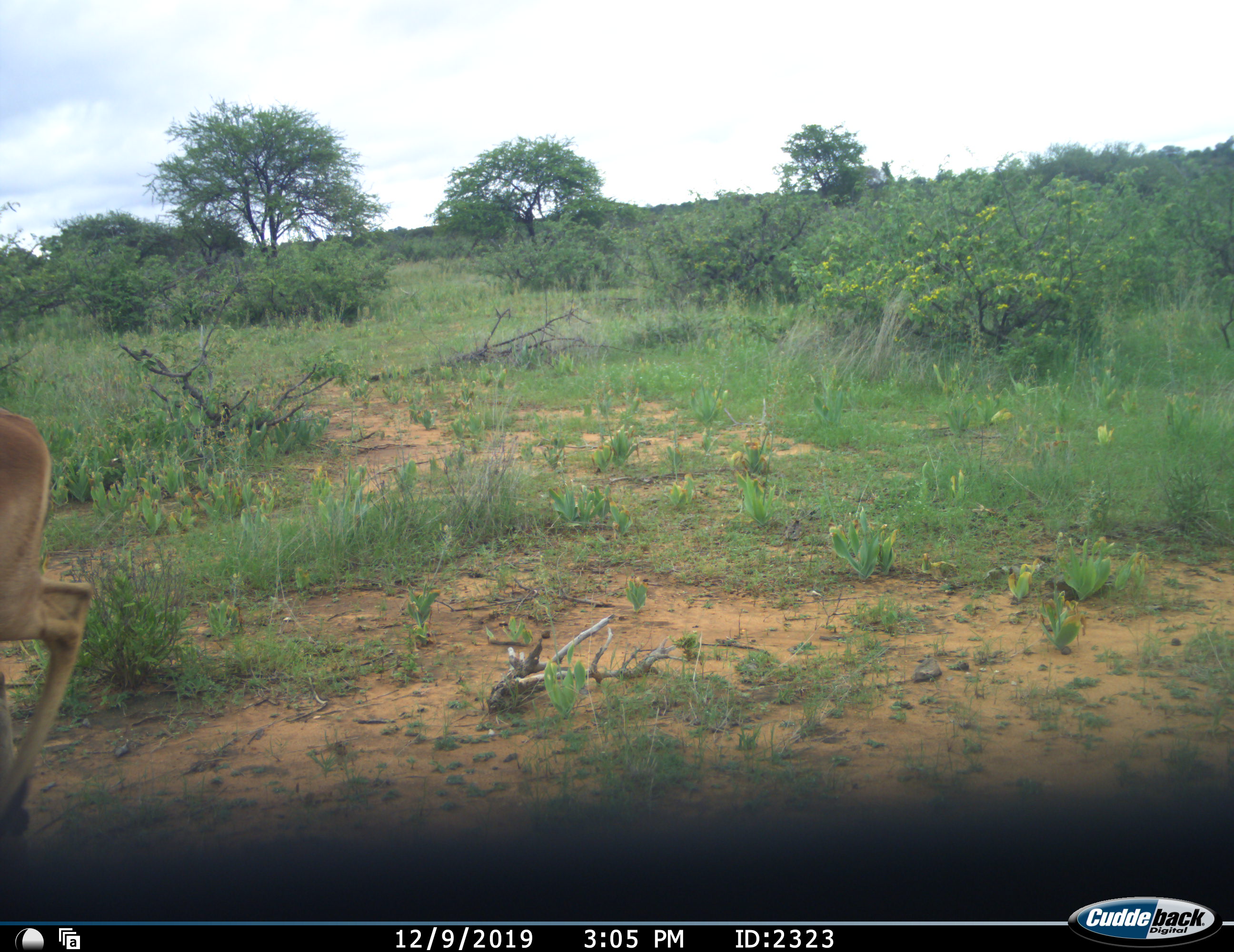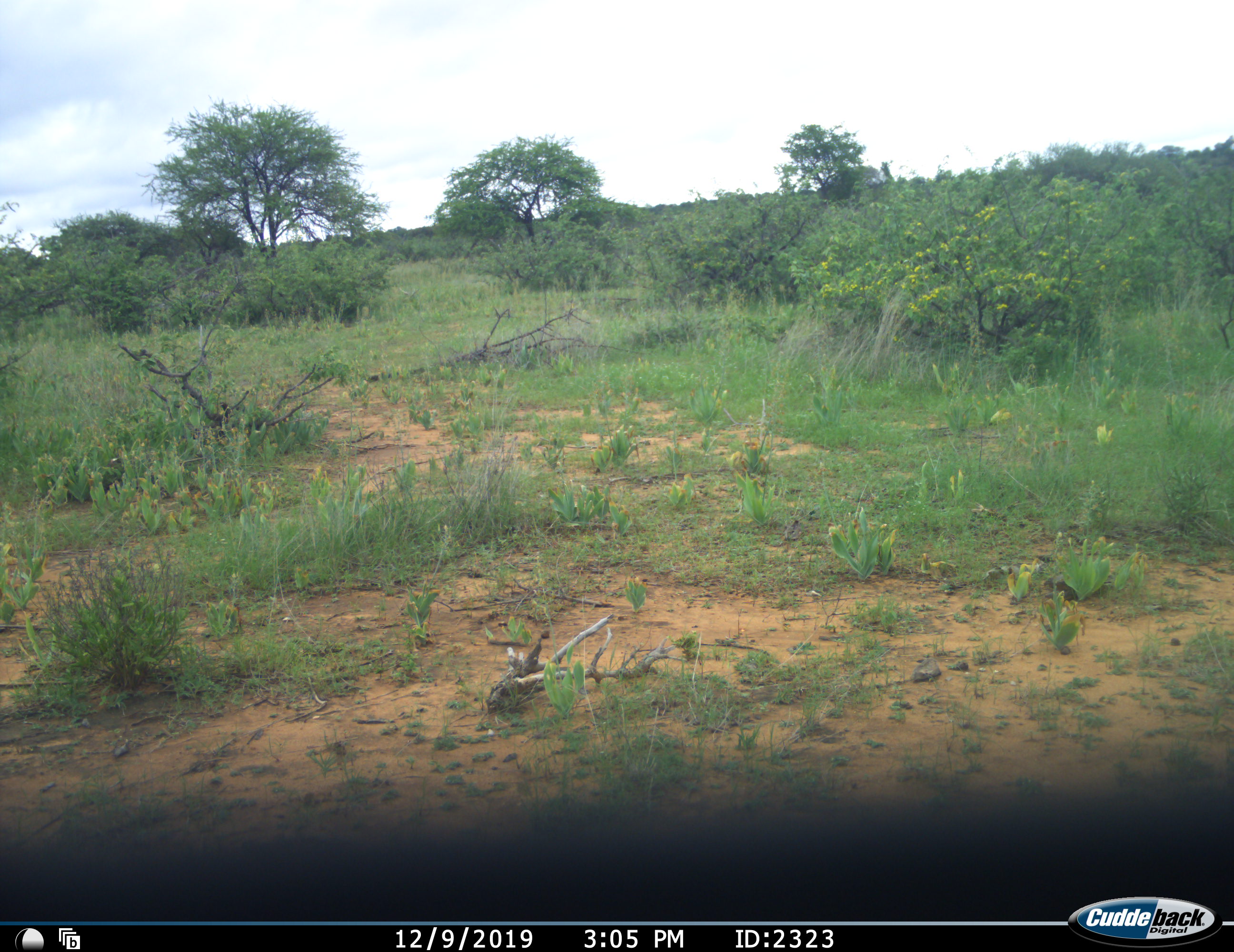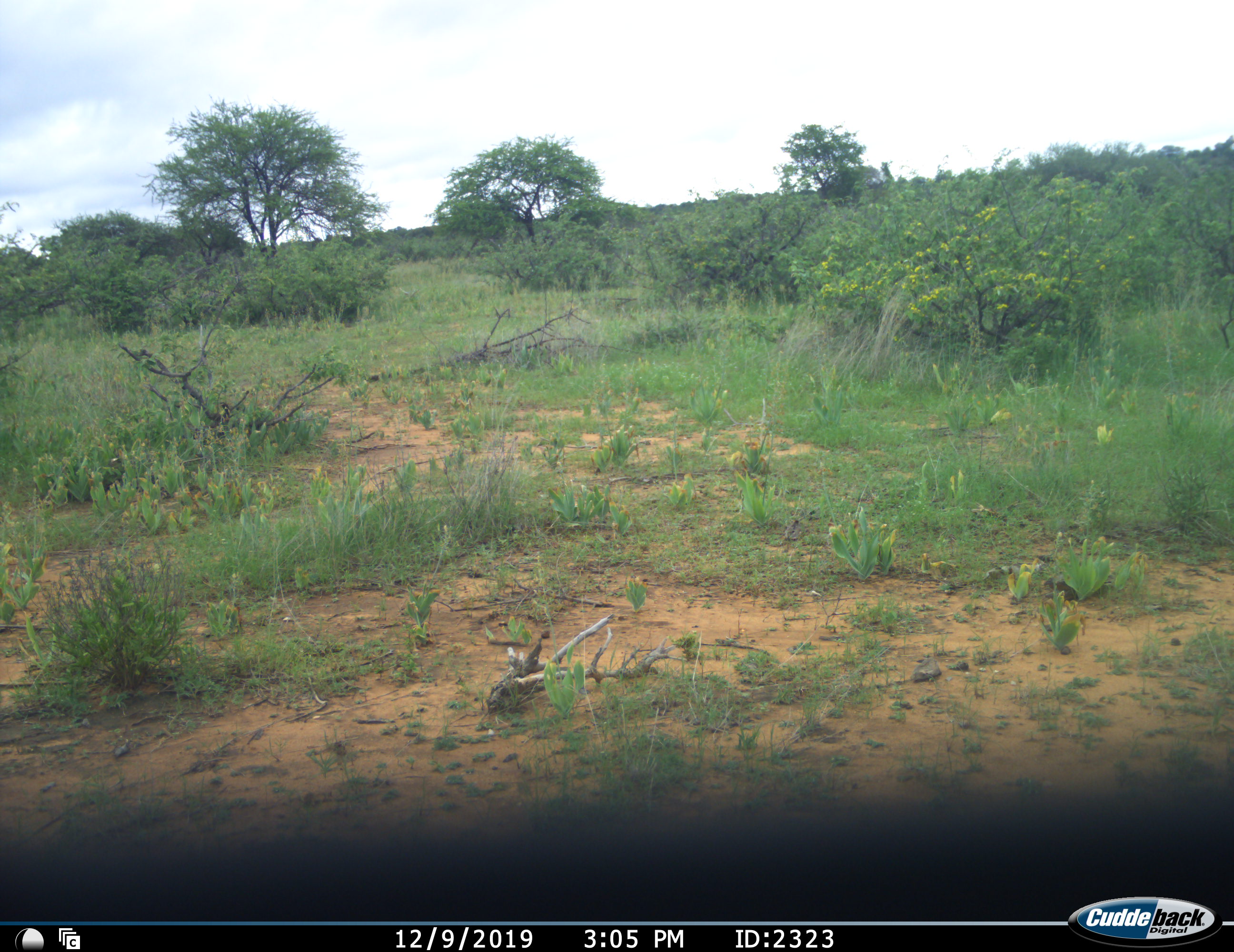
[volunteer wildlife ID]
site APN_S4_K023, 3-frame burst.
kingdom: Animalia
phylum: Chordata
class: Mammalia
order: Artiodactyla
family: Bovidae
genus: Aepyceros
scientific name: Aepyceros melampus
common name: impala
Impala (Aepyceros melampus), count 1. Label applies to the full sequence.